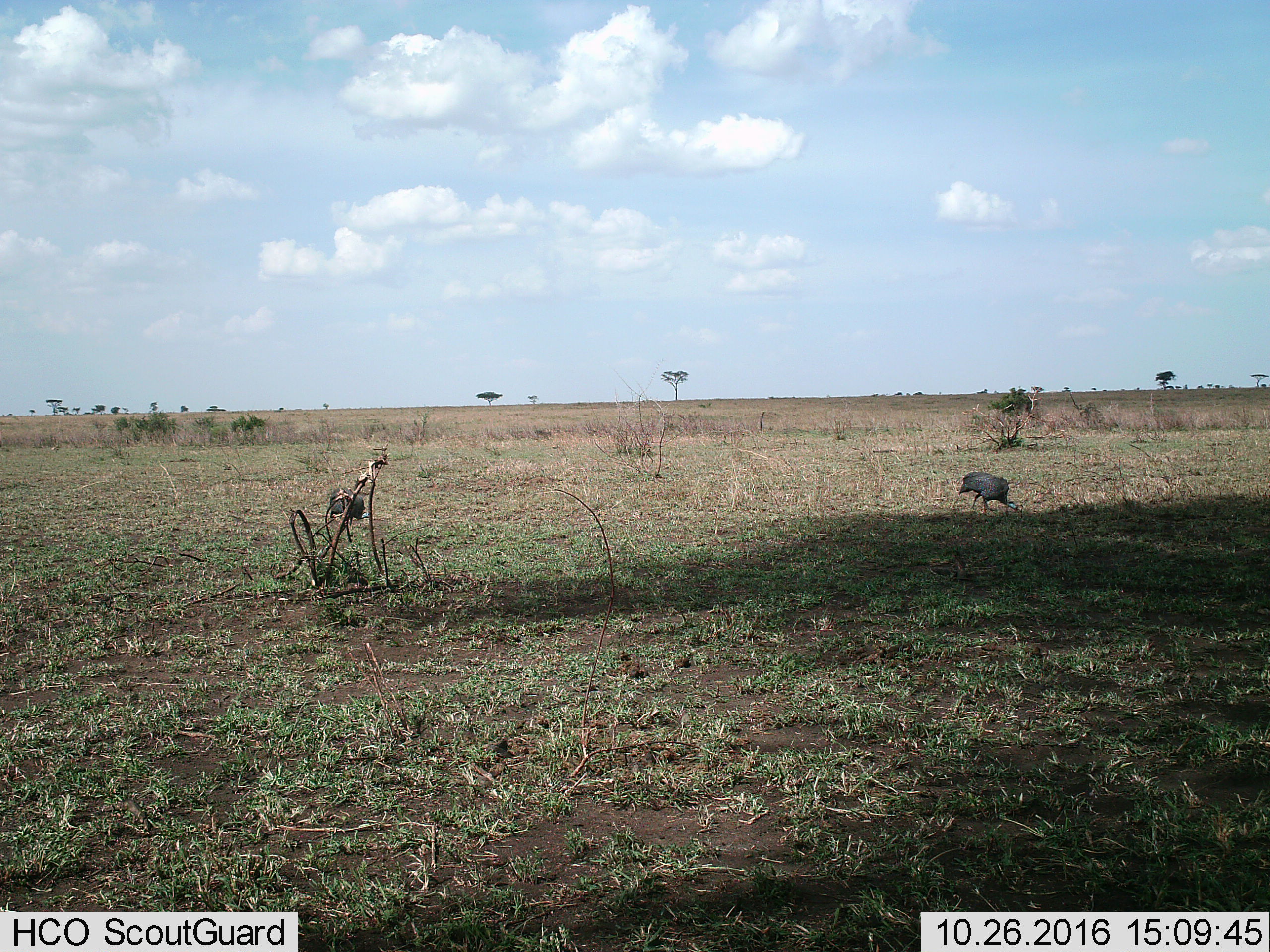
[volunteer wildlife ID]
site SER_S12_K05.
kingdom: Animalia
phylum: Chordata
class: Aves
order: Galliformes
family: Numididae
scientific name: Numididae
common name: guineafowl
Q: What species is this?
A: Guineafowl (Numididae).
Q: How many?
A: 2.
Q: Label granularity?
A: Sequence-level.